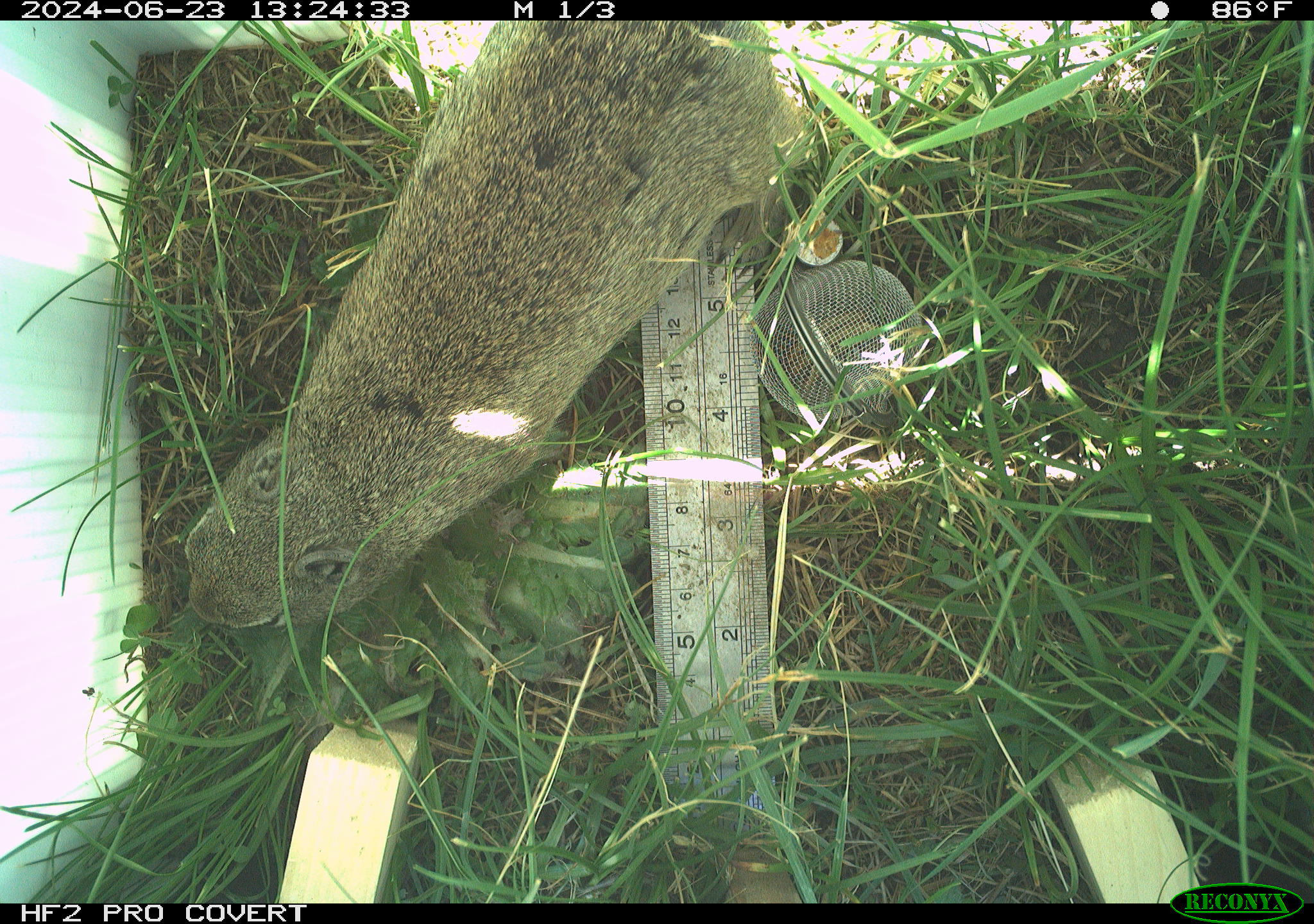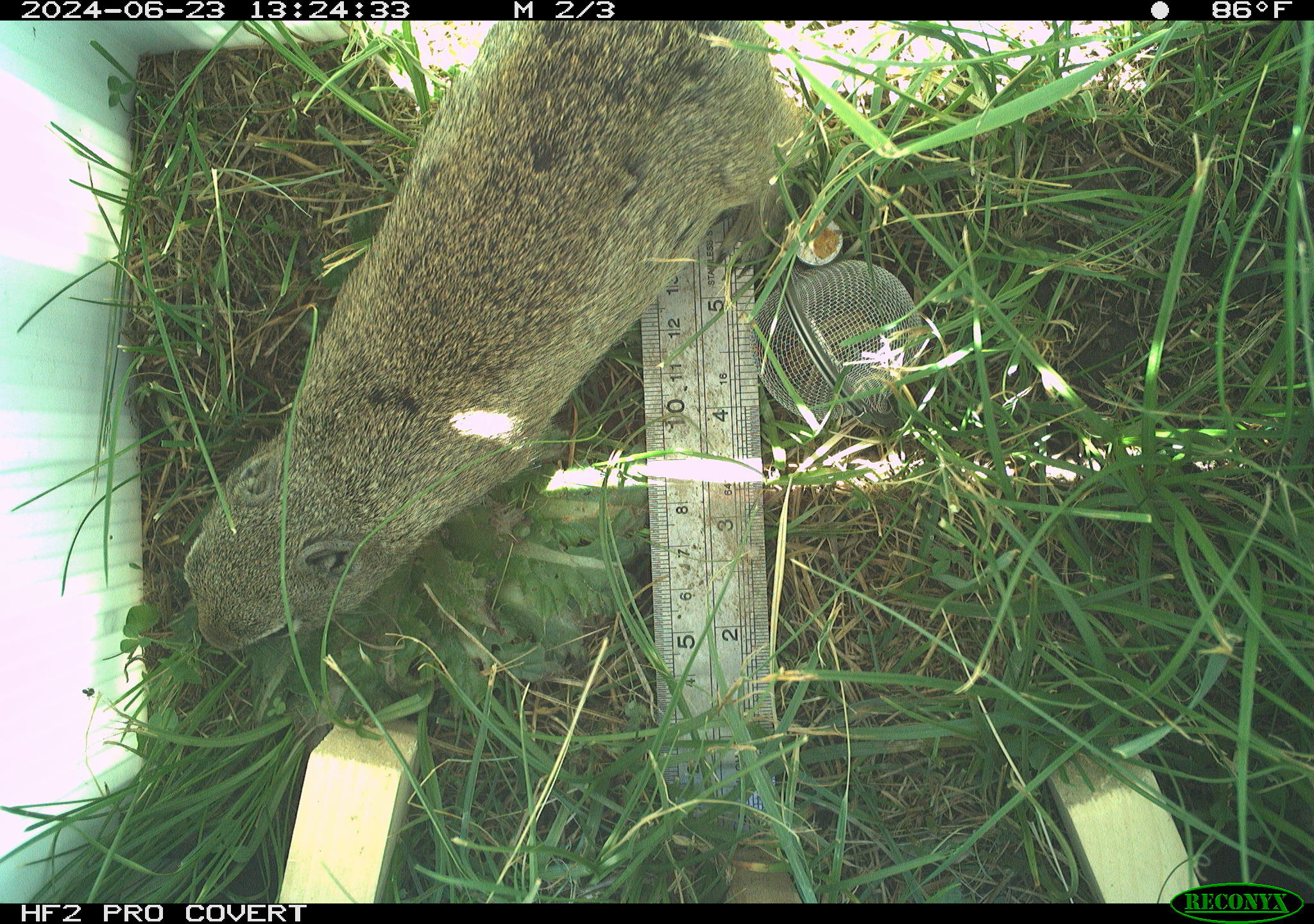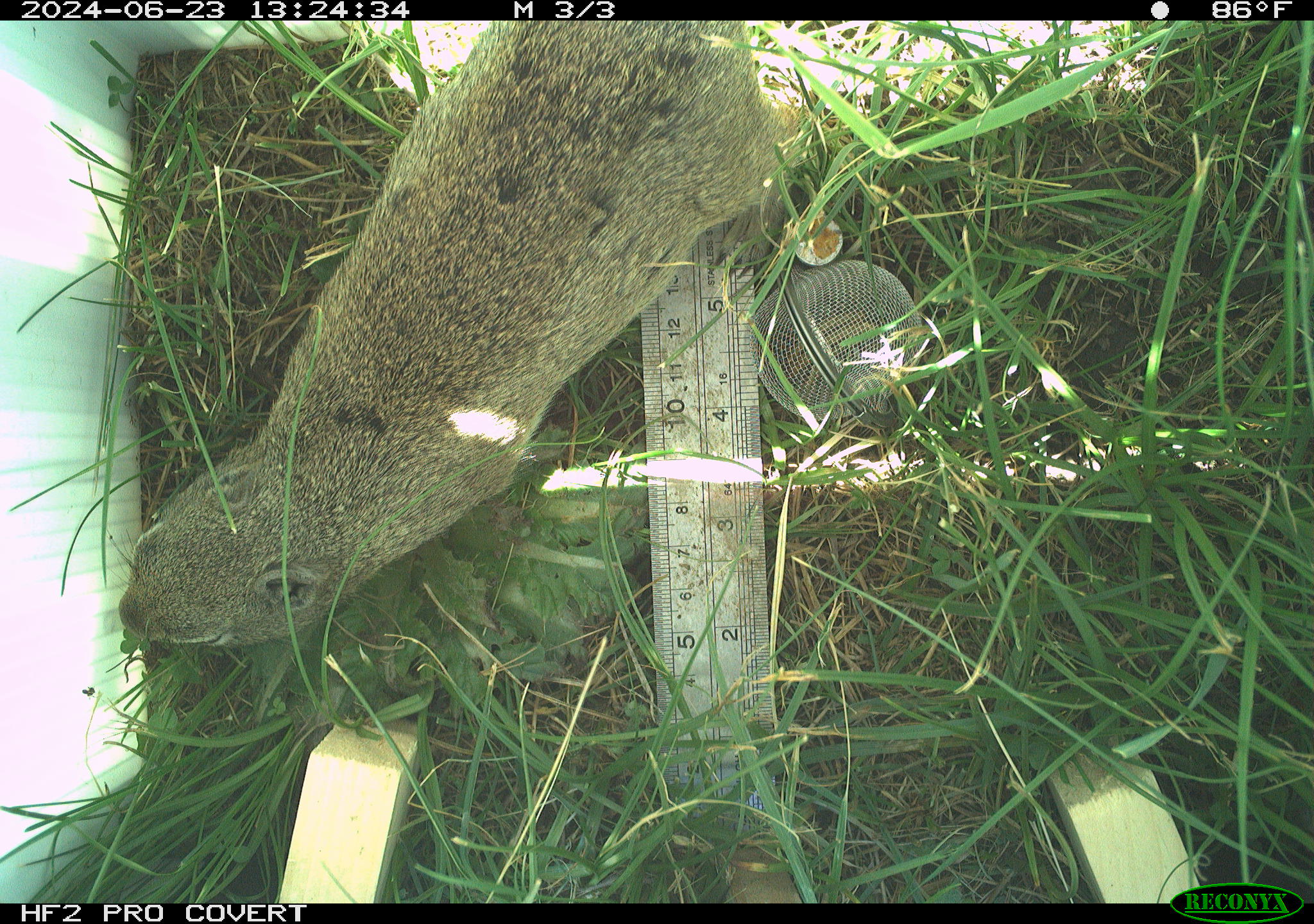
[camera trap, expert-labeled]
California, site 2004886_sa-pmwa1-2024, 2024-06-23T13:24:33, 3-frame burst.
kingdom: Animalia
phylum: Chordata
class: Mammalia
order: Rodentia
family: Sciuridae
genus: Urocitellus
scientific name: Urocitellus beldingi beldingi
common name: belding's ground squirrel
Belding's ground squirrel (Urocitellus beldingi beldingi).